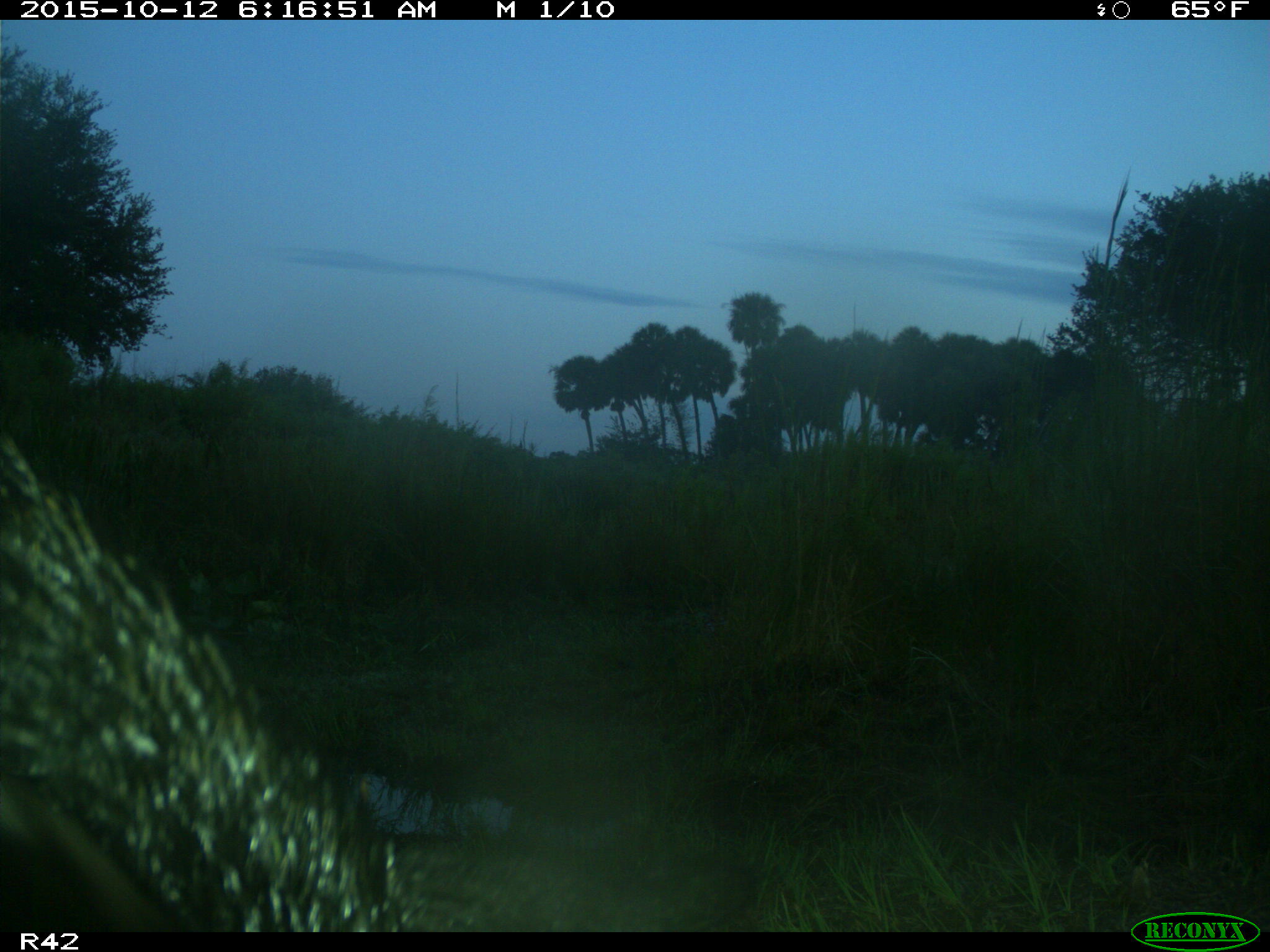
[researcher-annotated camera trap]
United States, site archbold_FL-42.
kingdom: Animalia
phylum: Chordata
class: Mammalia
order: Artiodactyla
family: Suidae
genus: Sus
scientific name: Sus scrofa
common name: wild boar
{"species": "Sus scrofa (wild boar)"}